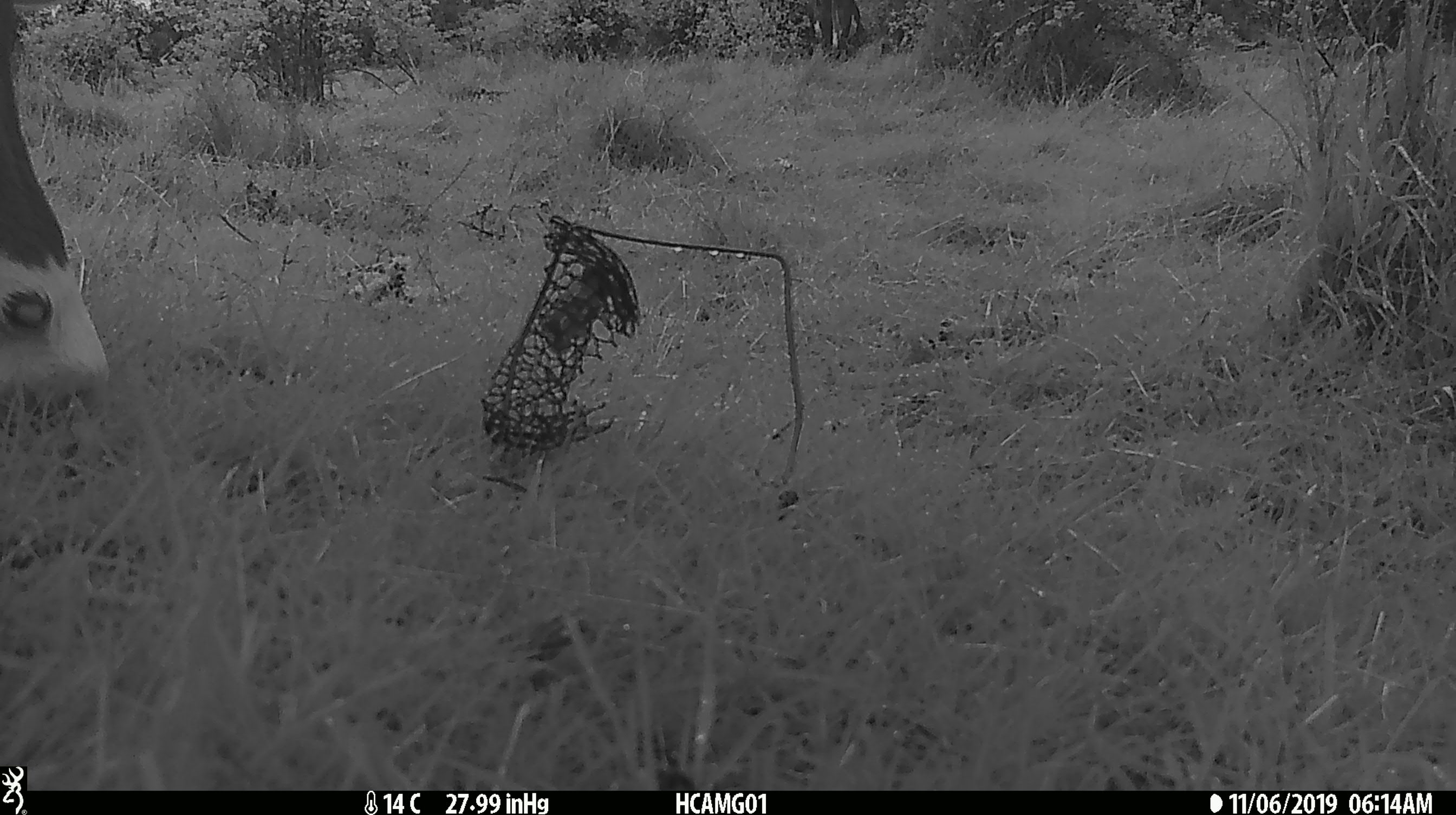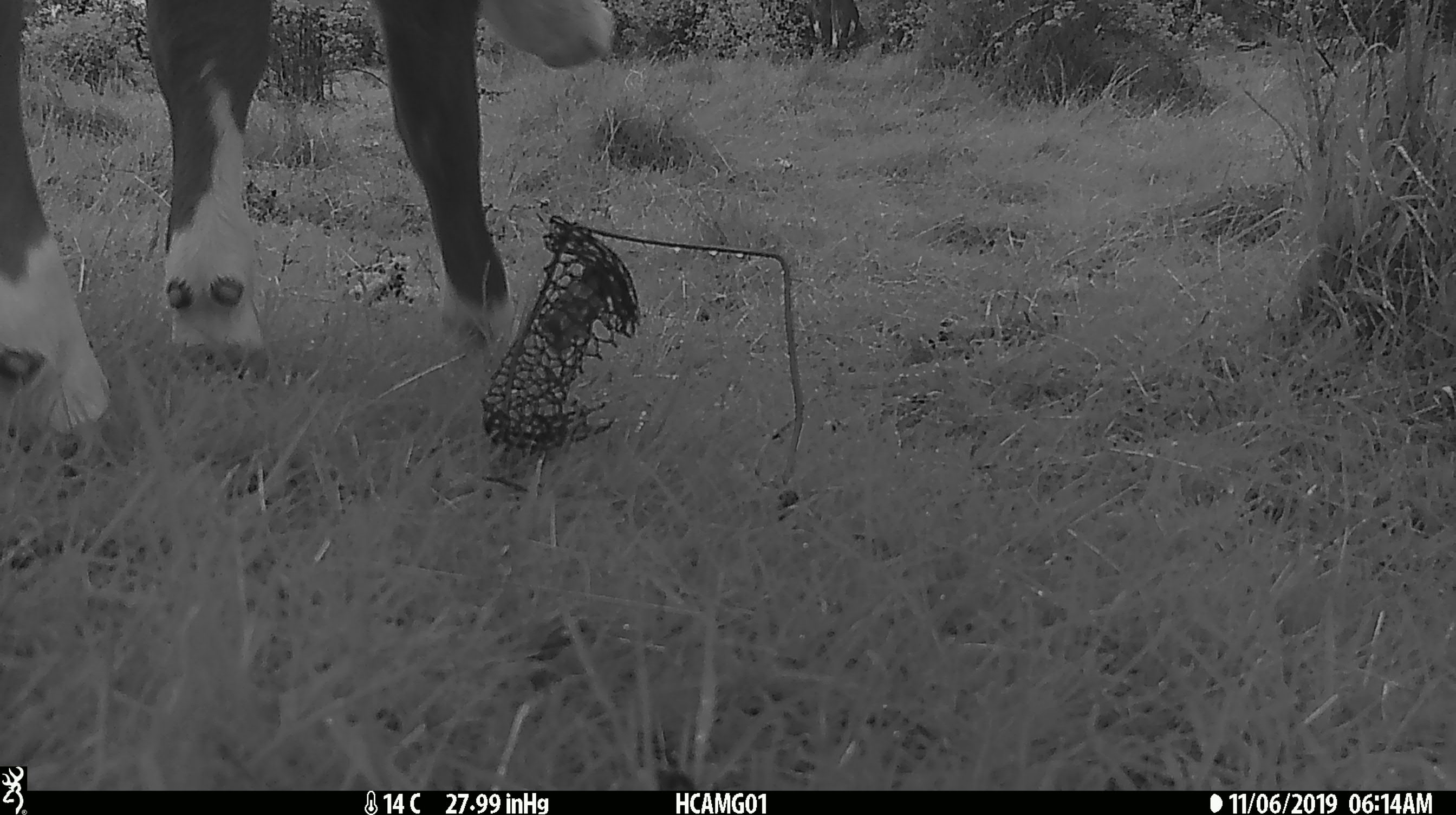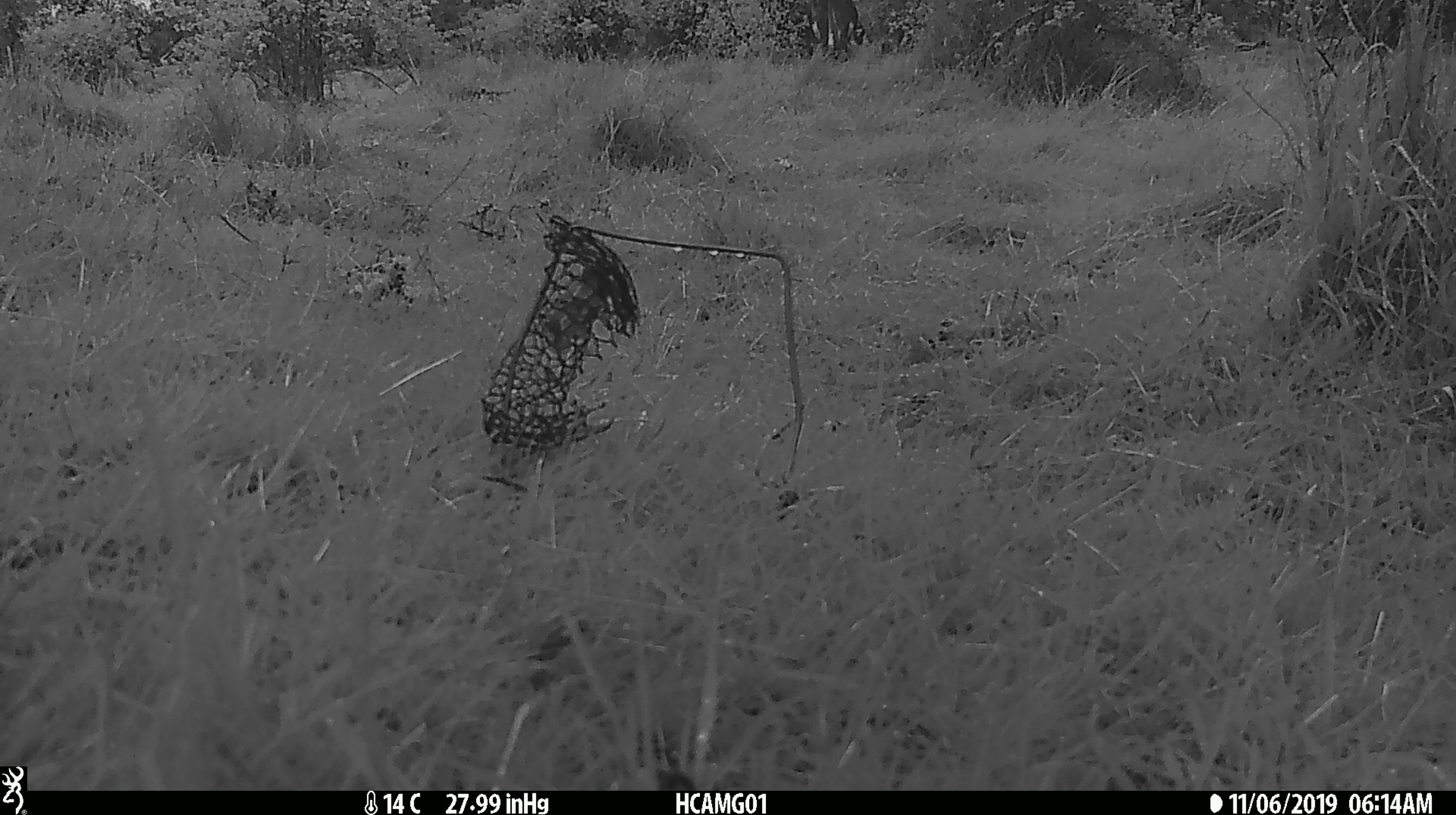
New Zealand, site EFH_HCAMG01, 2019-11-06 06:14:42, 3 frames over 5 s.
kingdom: Animalia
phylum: Chordata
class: Mammalia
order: Artiodactyla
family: Bovidae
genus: Bos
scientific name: Bos taurus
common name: domestic cow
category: cow